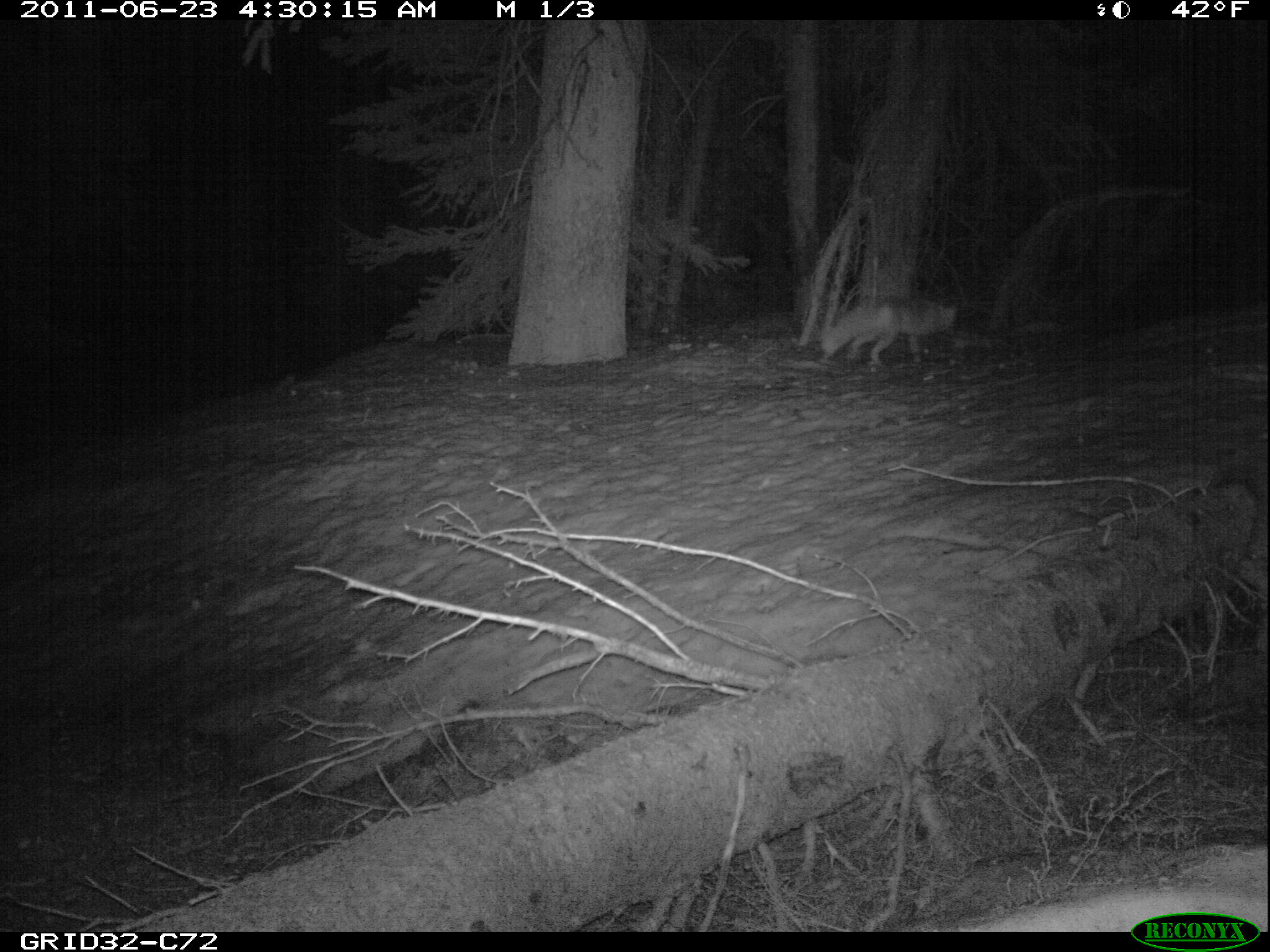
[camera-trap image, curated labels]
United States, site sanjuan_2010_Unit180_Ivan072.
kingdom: Animalia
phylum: Chordata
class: Mammalia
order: Carnivora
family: Canidae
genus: Vulpes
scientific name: Vulpes vulpes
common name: red fox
Vulpes vulpes (red fox).